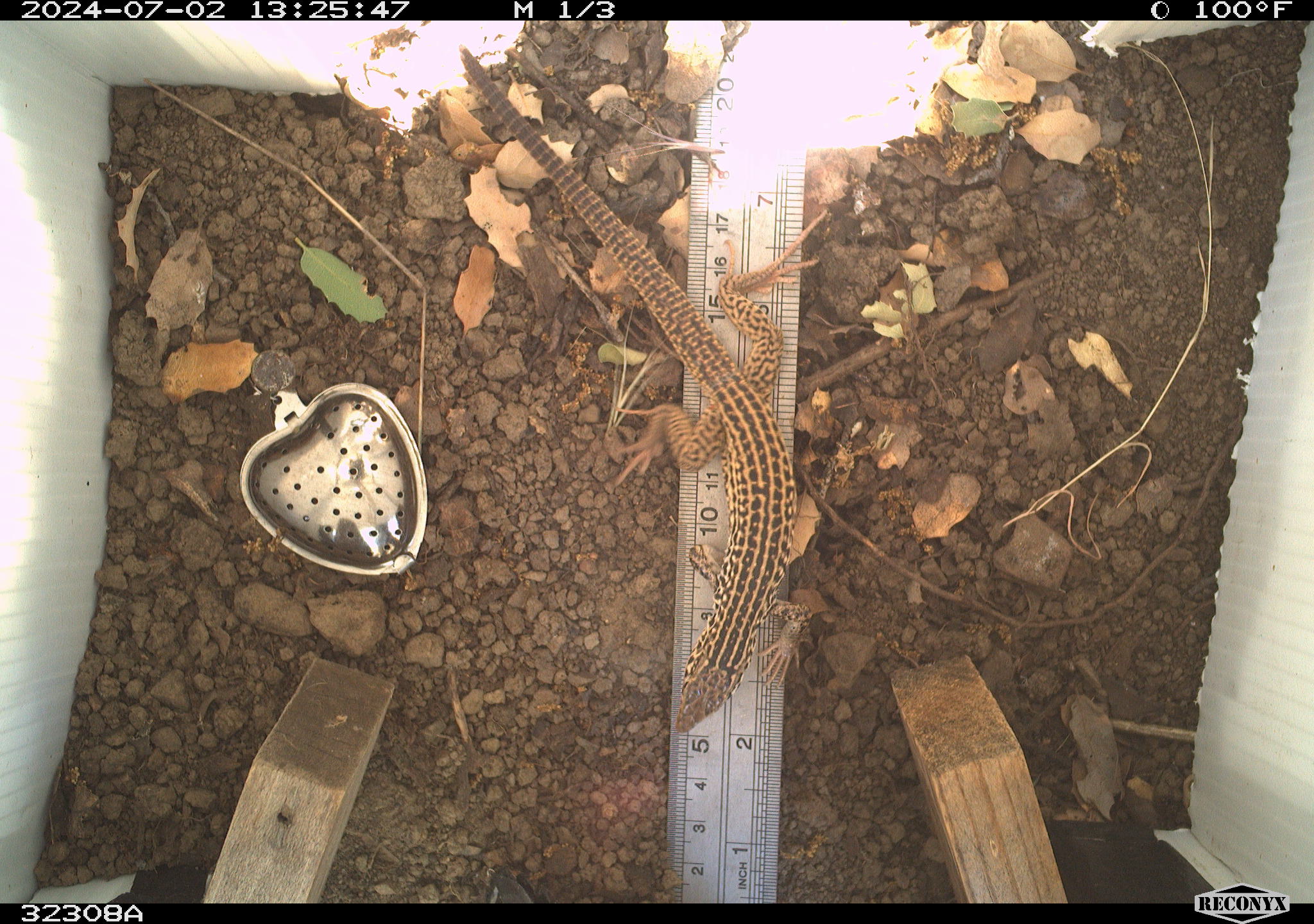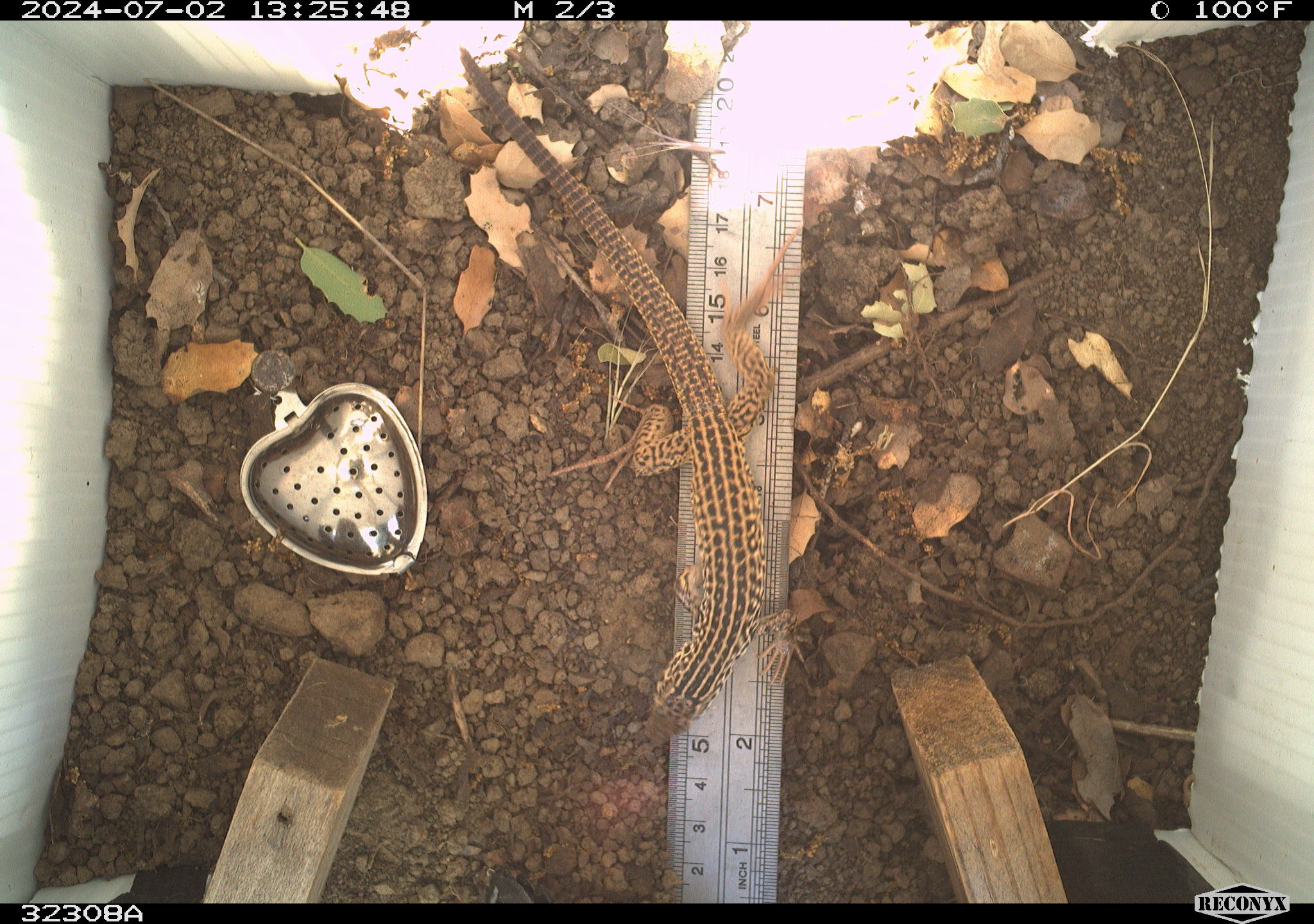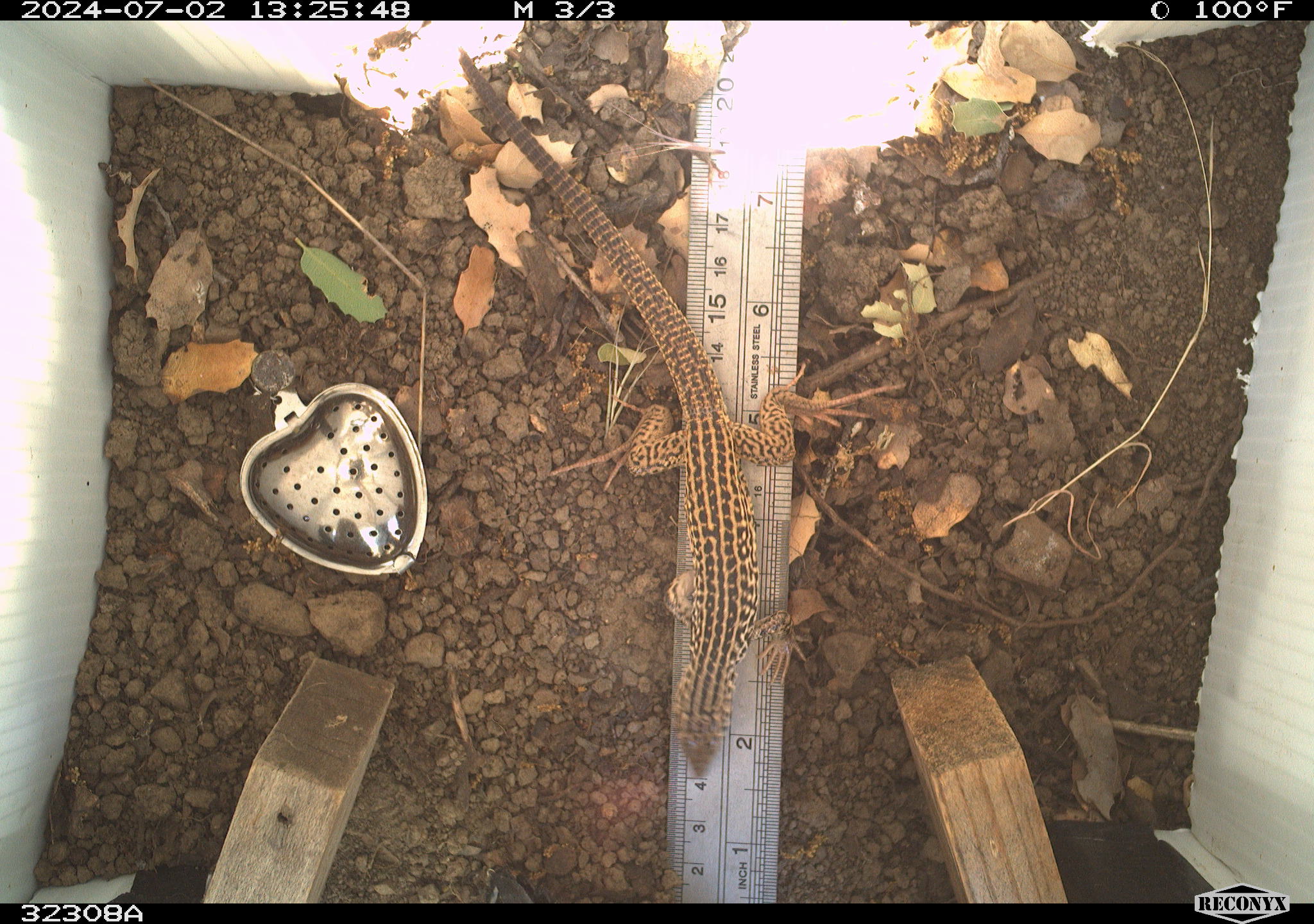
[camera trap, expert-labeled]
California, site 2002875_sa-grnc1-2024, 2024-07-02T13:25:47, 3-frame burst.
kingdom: Animalia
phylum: Chordata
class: Reptilia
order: Squamata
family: Teiidae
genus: Aspidoscelis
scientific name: Aspidoscelis tigris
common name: western whiptail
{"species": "western whiptail (Aspidoscelis tigris)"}